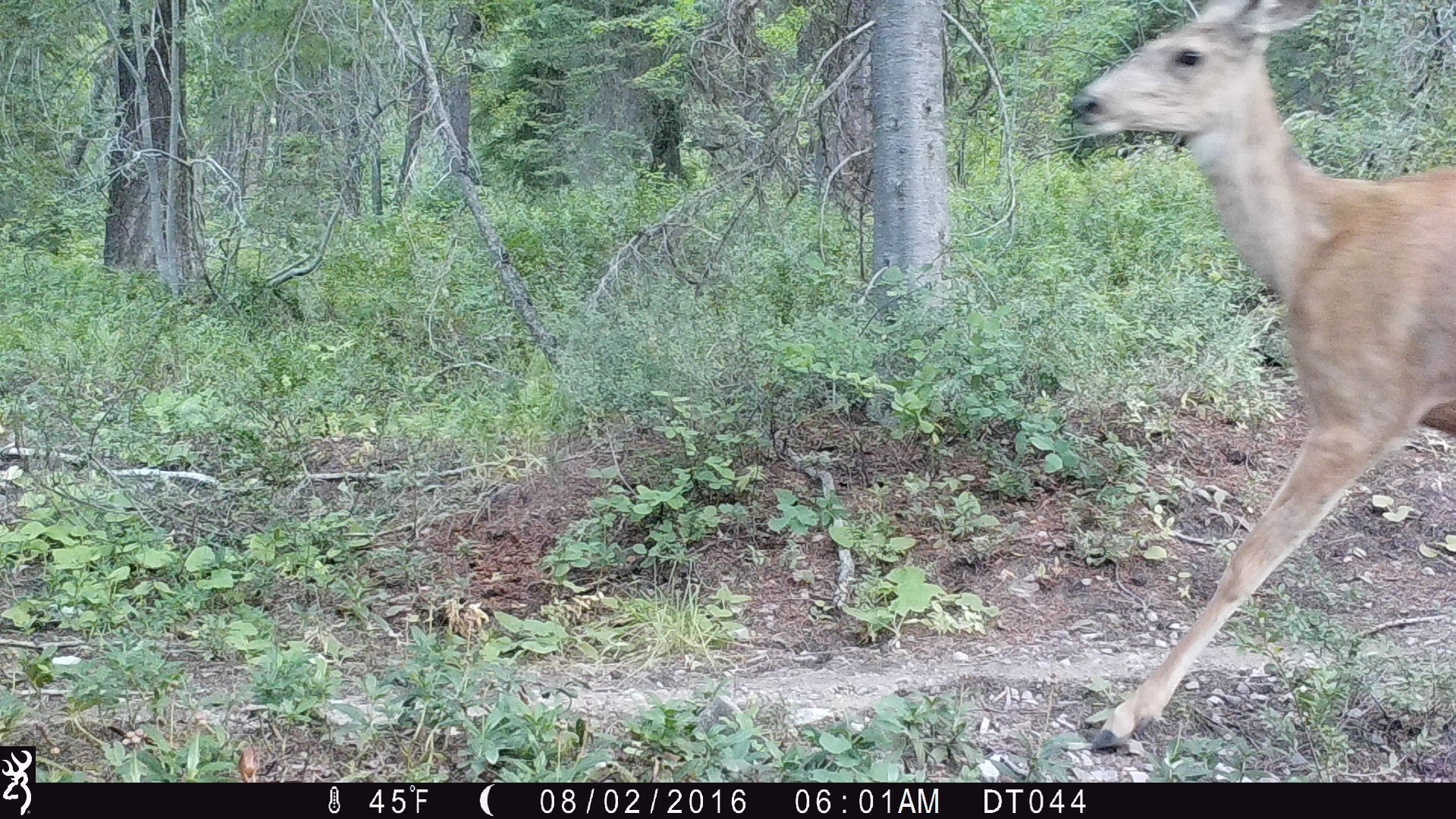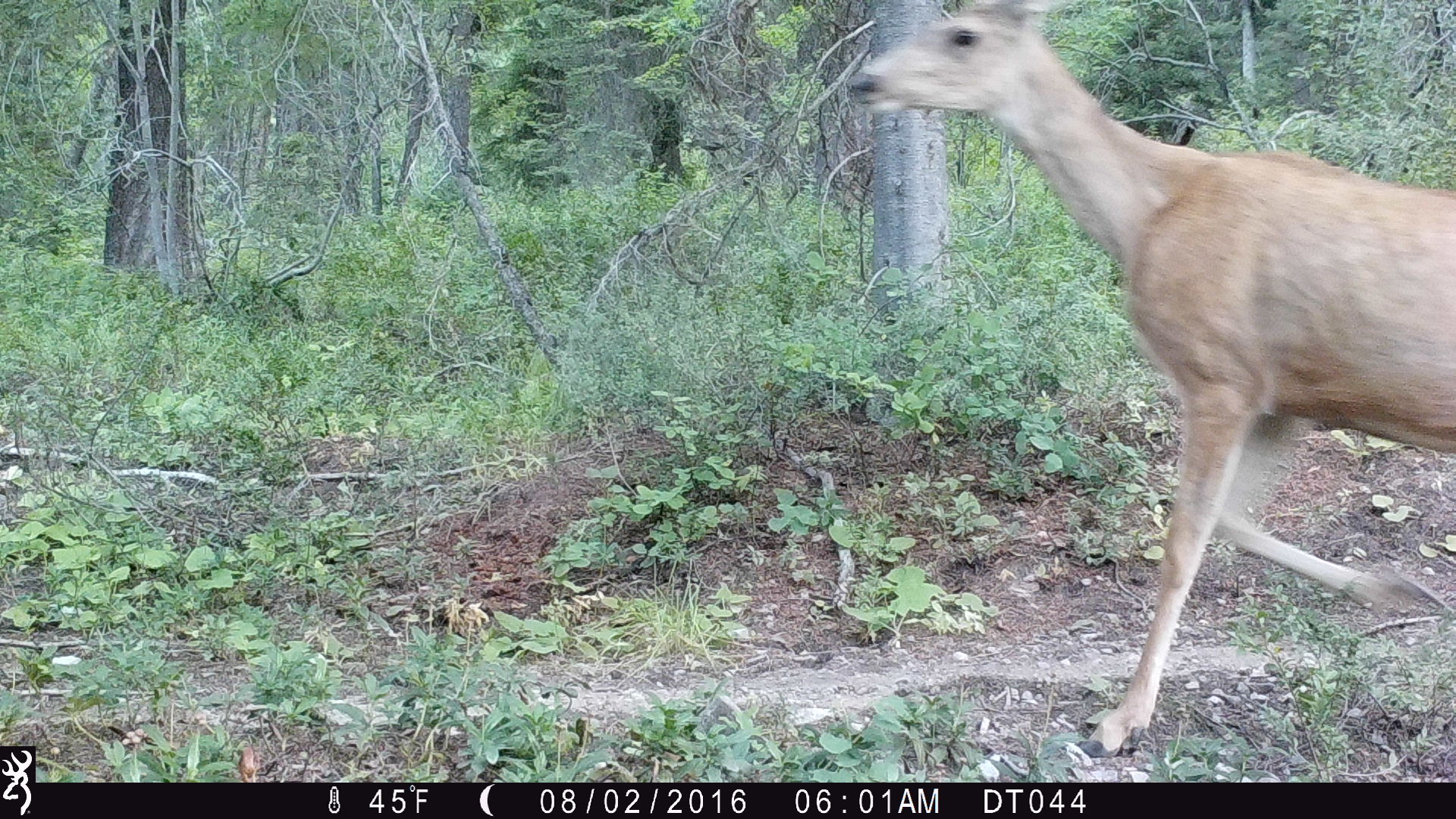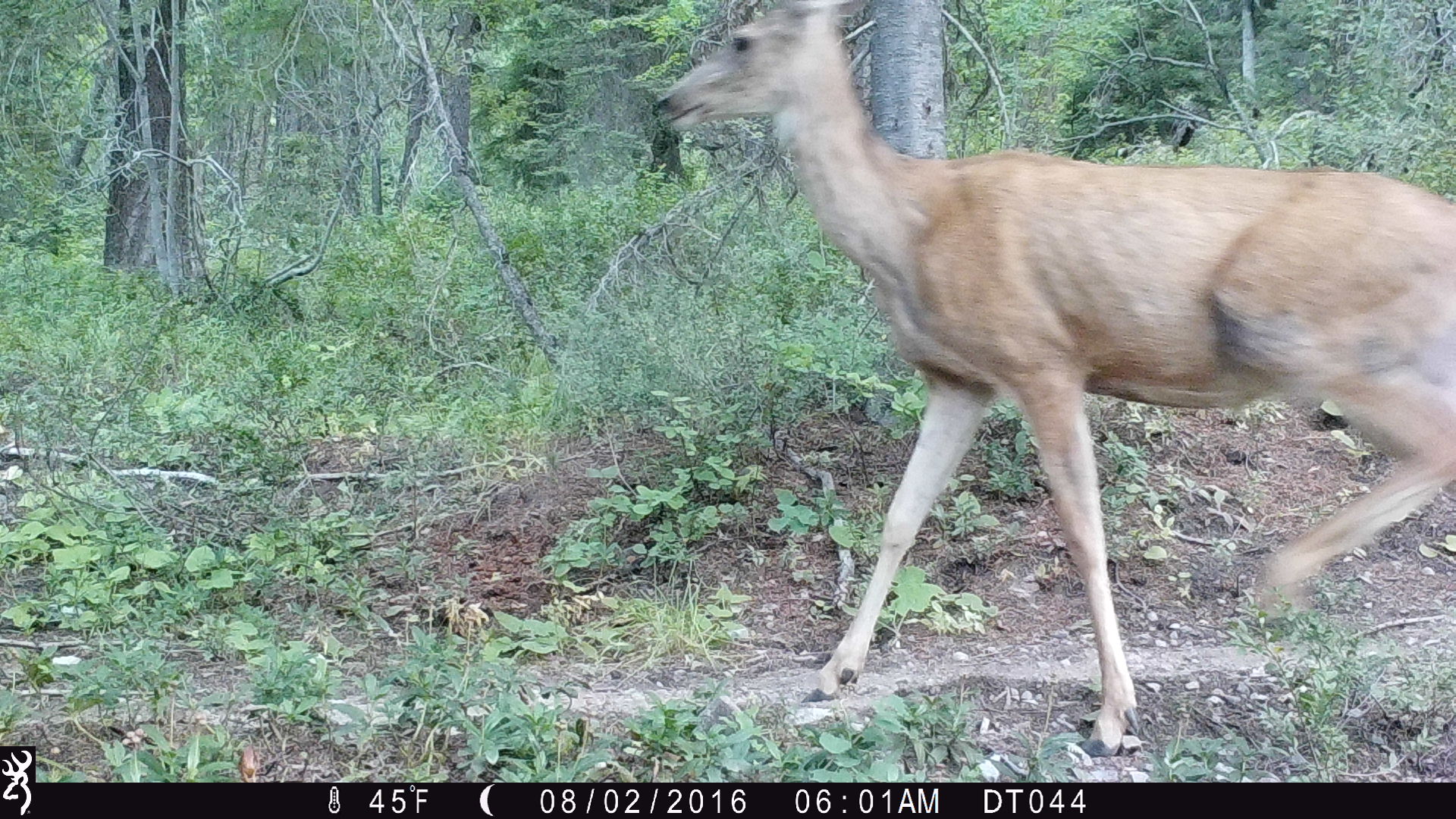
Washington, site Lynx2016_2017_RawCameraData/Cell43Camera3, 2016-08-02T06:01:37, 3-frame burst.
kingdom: Animalia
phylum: Chordata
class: Mammalia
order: Artiodactyla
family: Cervidae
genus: Odocoileus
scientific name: Odocoileus hemionus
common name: mule deer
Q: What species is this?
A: Odocoileus hemionus (mule deer).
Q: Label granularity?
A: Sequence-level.